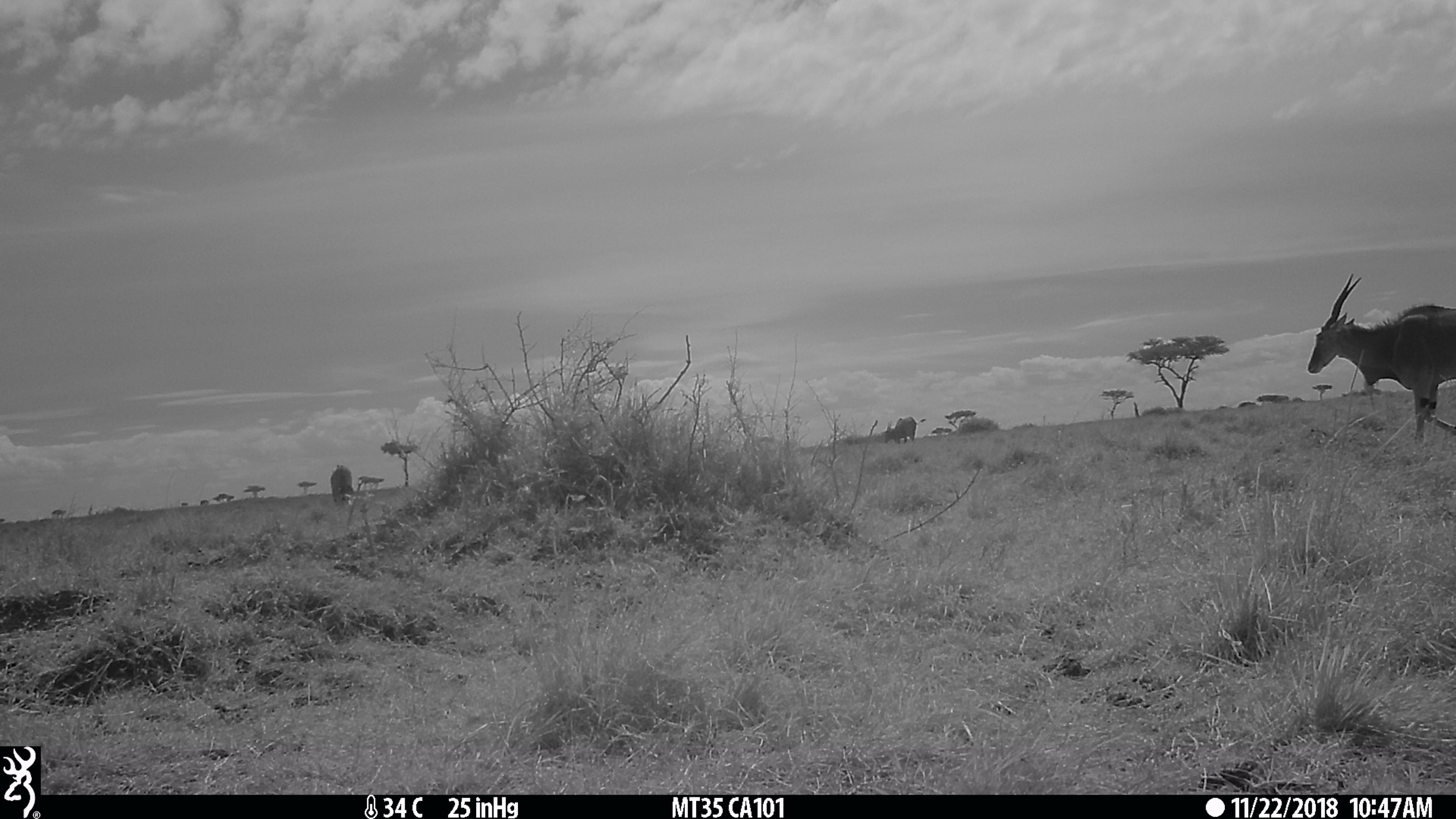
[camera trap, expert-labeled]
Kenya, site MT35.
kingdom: Animalia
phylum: Chordata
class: Mammalia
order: Artiodactyla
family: Bovidae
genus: Tragelaphus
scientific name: Tragelaphus oryx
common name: eland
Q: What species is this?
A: Eland (Tragelaphus oryx).